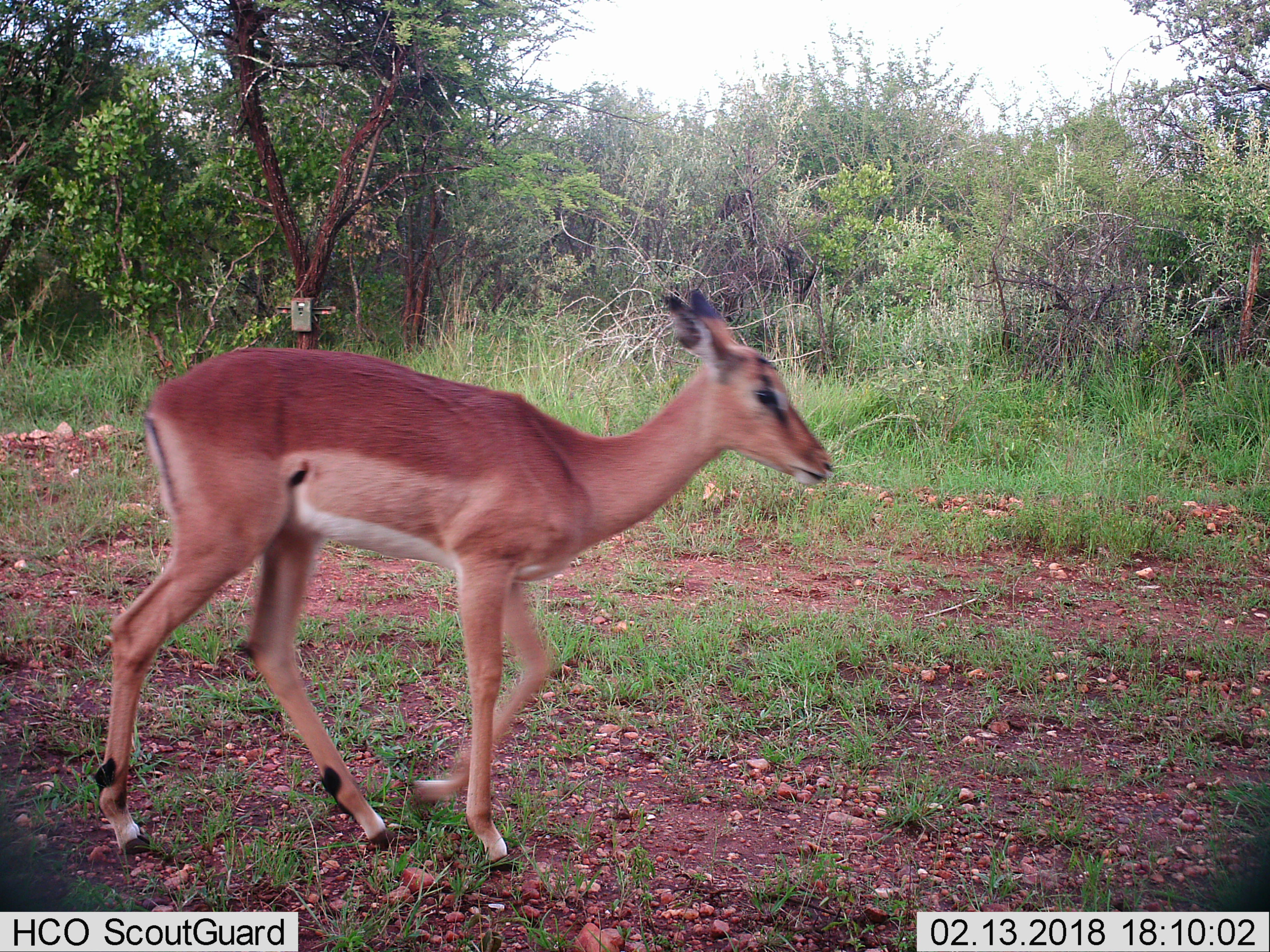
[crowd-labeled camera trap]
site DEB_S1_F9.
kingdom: Animalia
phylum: Chordata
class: Mammalia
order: Artiodactyla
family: Bovidae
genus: Aepyceros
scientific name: Aepyceros melampus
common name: impala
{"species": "impala (Aepyceros melampus)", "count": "1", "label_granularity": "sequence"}